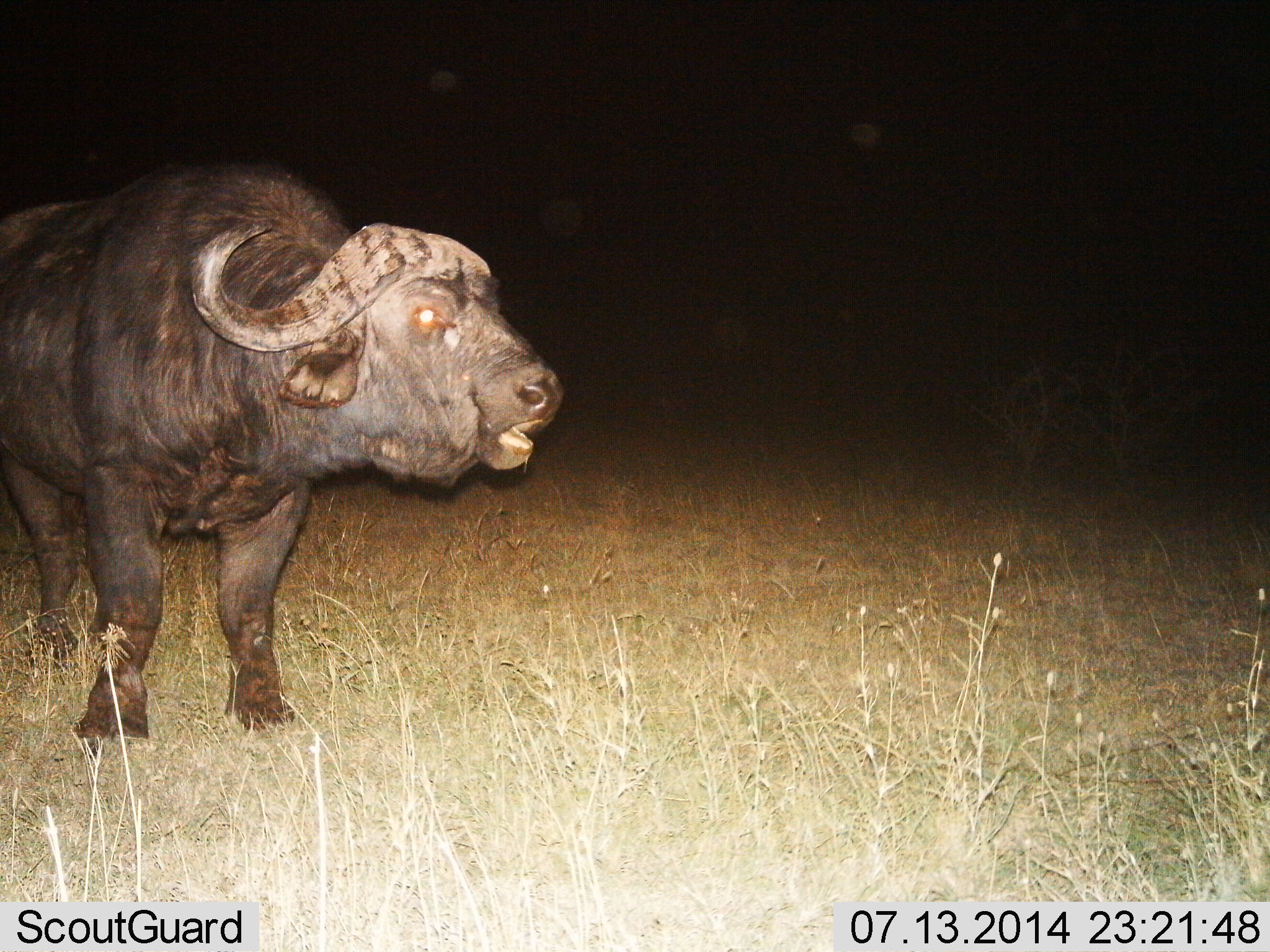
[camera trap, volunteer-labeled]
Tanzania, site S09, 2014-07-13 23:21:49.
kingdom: Animalia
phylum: Chordata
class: Mammalia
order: Artiodactyla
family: Bovidae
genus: Syncerus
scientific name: Syncerus caffer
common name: cape buffalo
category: buffalo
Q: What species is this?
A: Buffalo (cape buffalo) (Syncerus caffer).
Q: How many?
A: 1.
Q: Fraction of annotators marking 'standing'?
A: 100%.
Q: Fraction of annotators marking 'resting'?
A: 0%.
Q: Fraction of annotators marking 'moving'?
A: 0%.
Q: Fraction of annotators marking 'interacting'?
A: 0%.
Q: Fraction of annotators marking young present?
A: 0%.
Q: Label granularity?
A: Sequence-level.